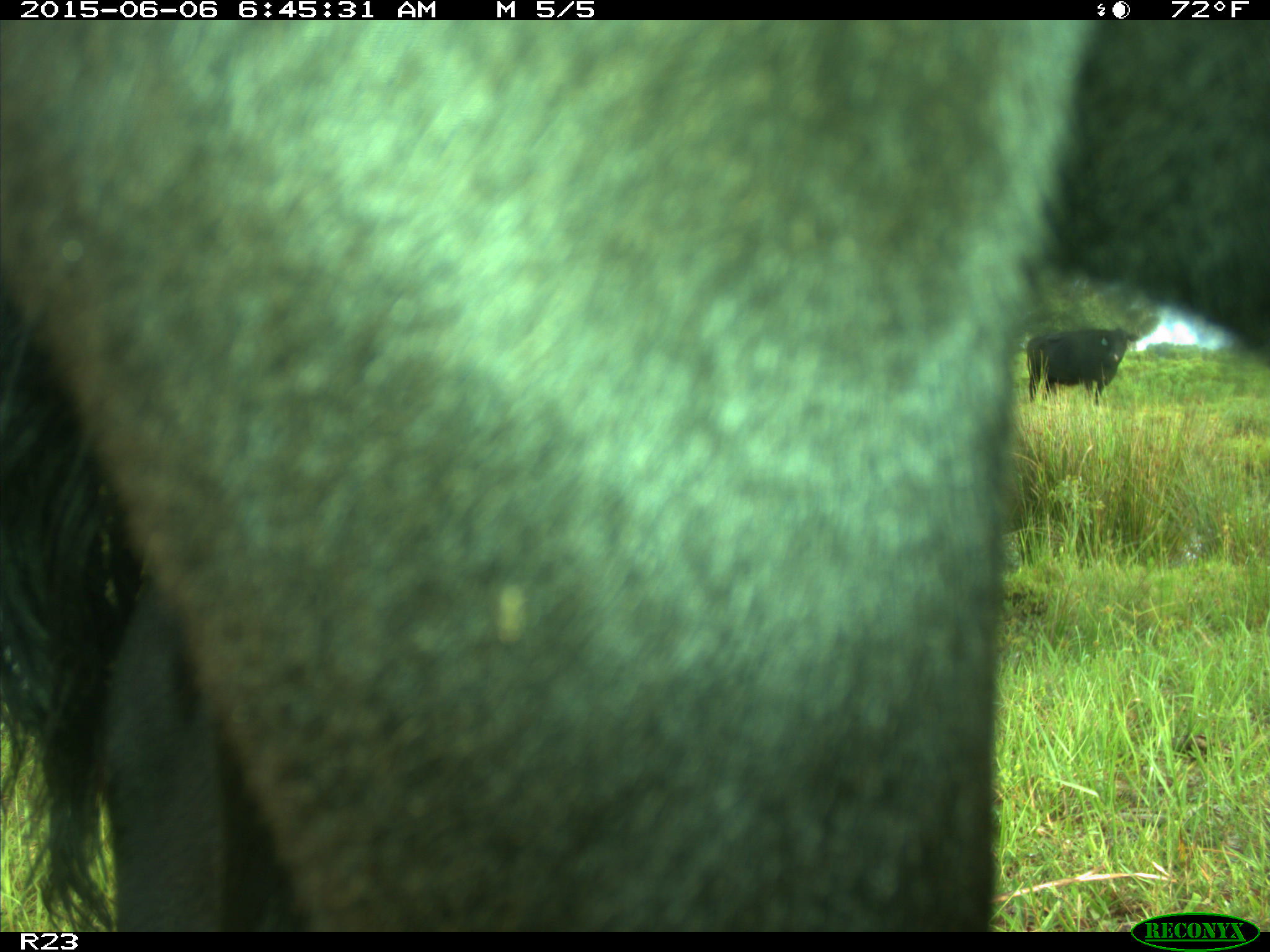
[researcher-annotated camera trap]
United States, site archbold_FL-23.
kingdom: Animalia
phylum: Chordata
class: Mammalia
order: Artiodactyla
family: Bovidae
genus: Bos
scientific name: Bos taurus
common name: domestic cow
Bos taurus (domestic cow).